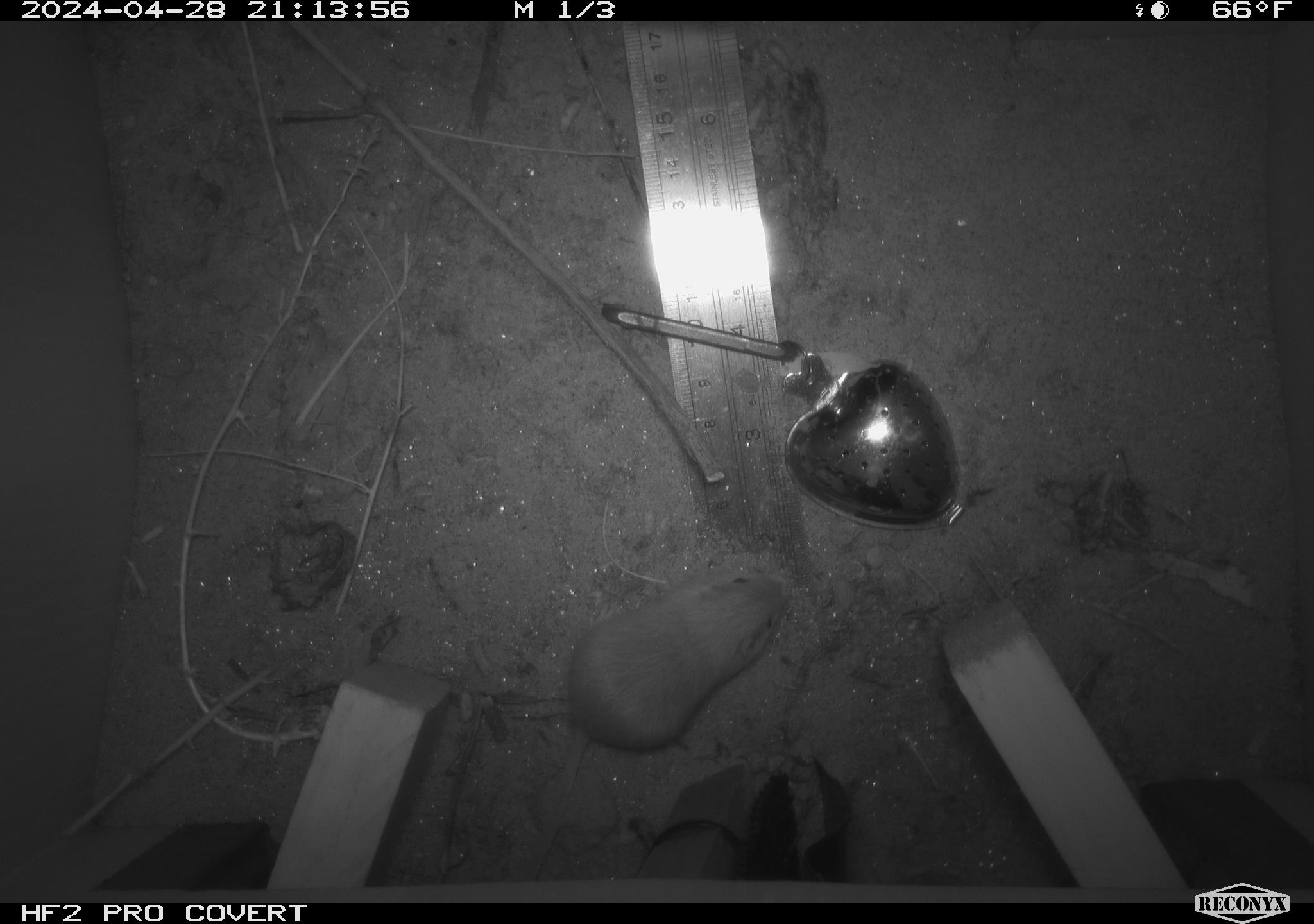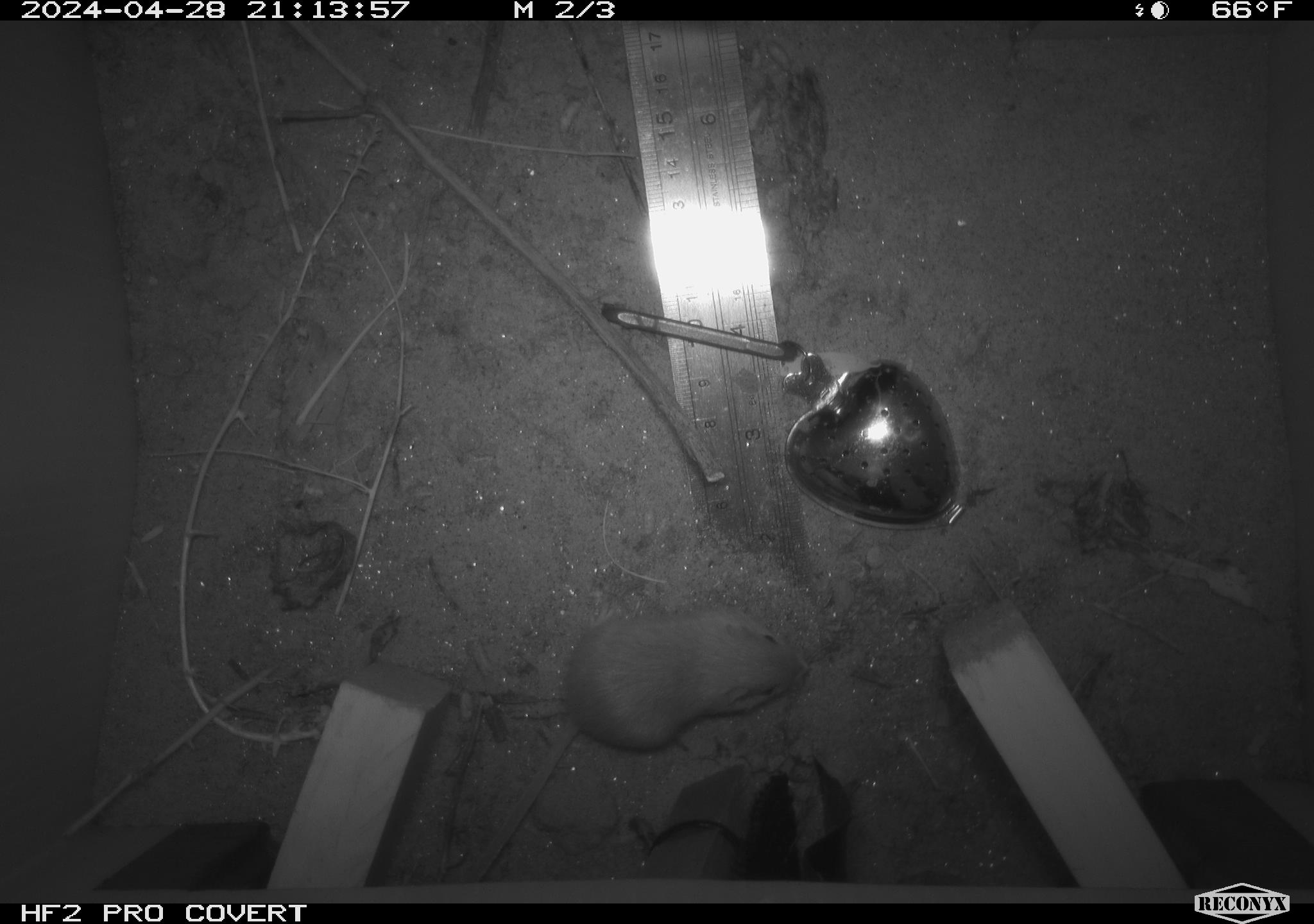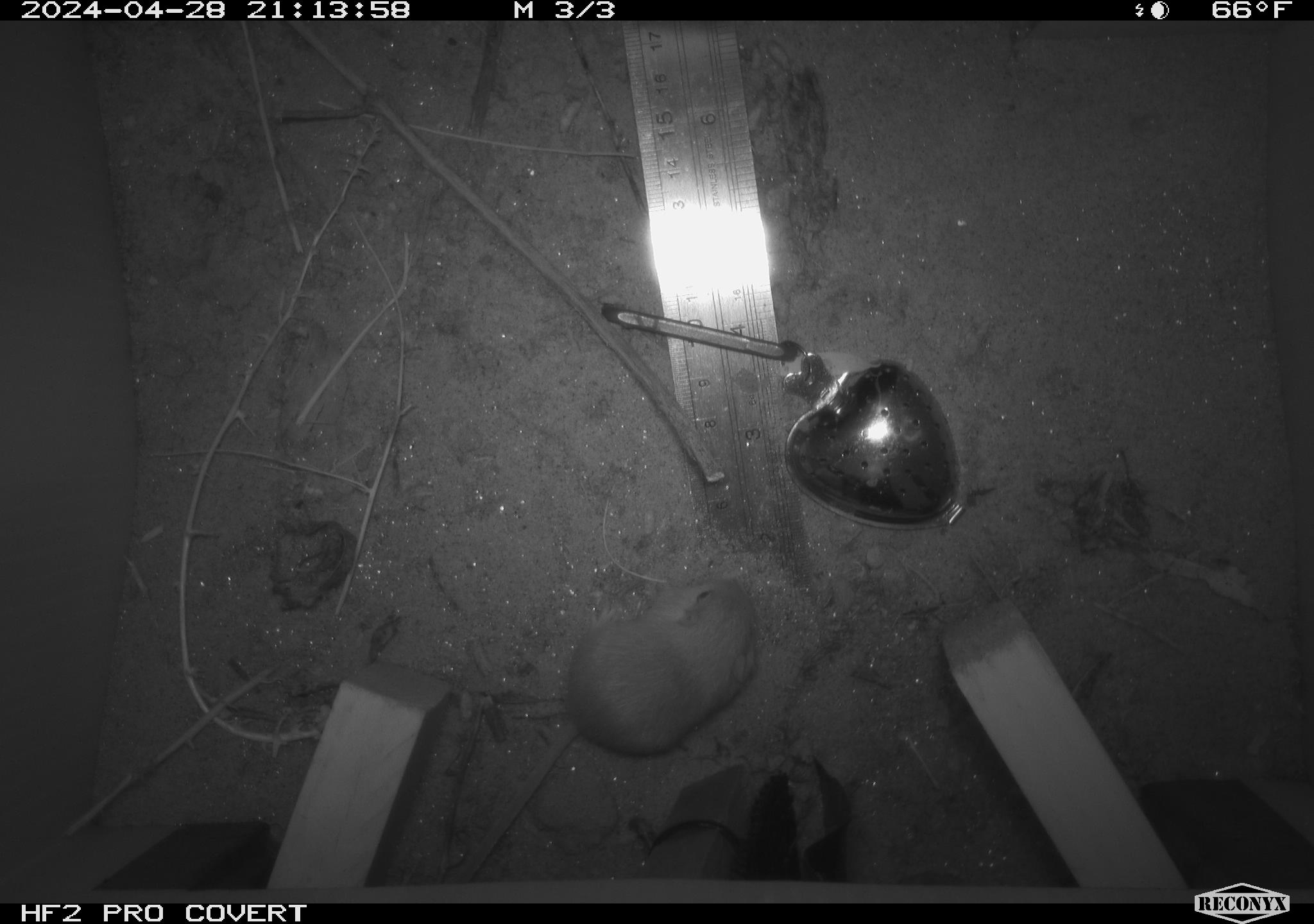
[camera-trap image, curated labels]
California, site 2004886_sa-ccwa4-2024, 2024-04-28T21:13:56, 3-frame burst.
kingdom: Animalia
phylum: Chordata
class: Mammalia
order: Rodentia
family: Heteromyidae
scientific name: Heteromyidae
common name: kangaroo rats and pocket mice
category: heteromyidae family